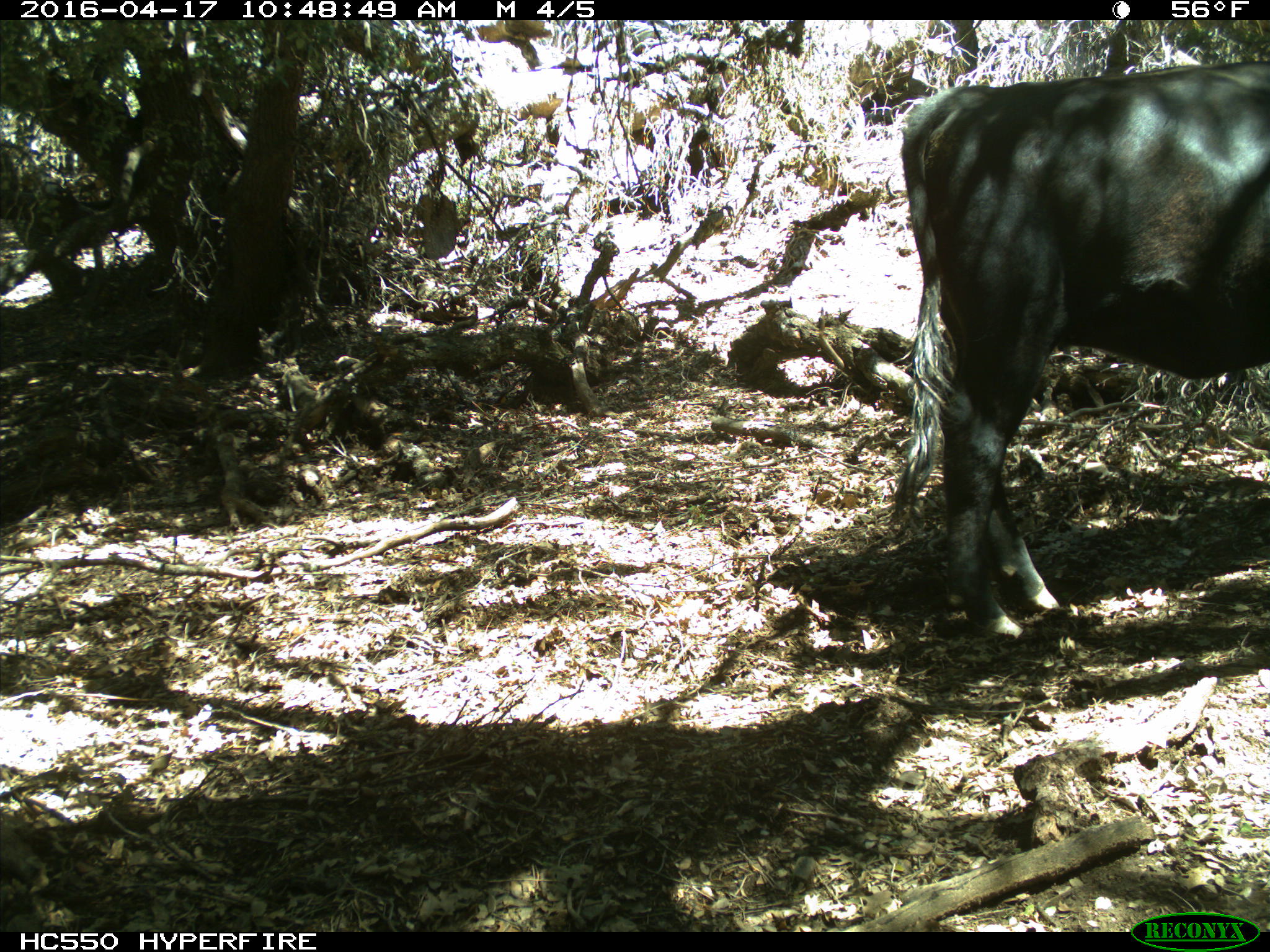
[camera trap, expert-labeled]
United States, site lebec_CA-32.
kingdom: Animalia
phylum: Chordata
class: Mammalia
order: Artiodactyla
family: Bovidae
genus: Bos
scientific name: Bos taurus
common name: domestic cow